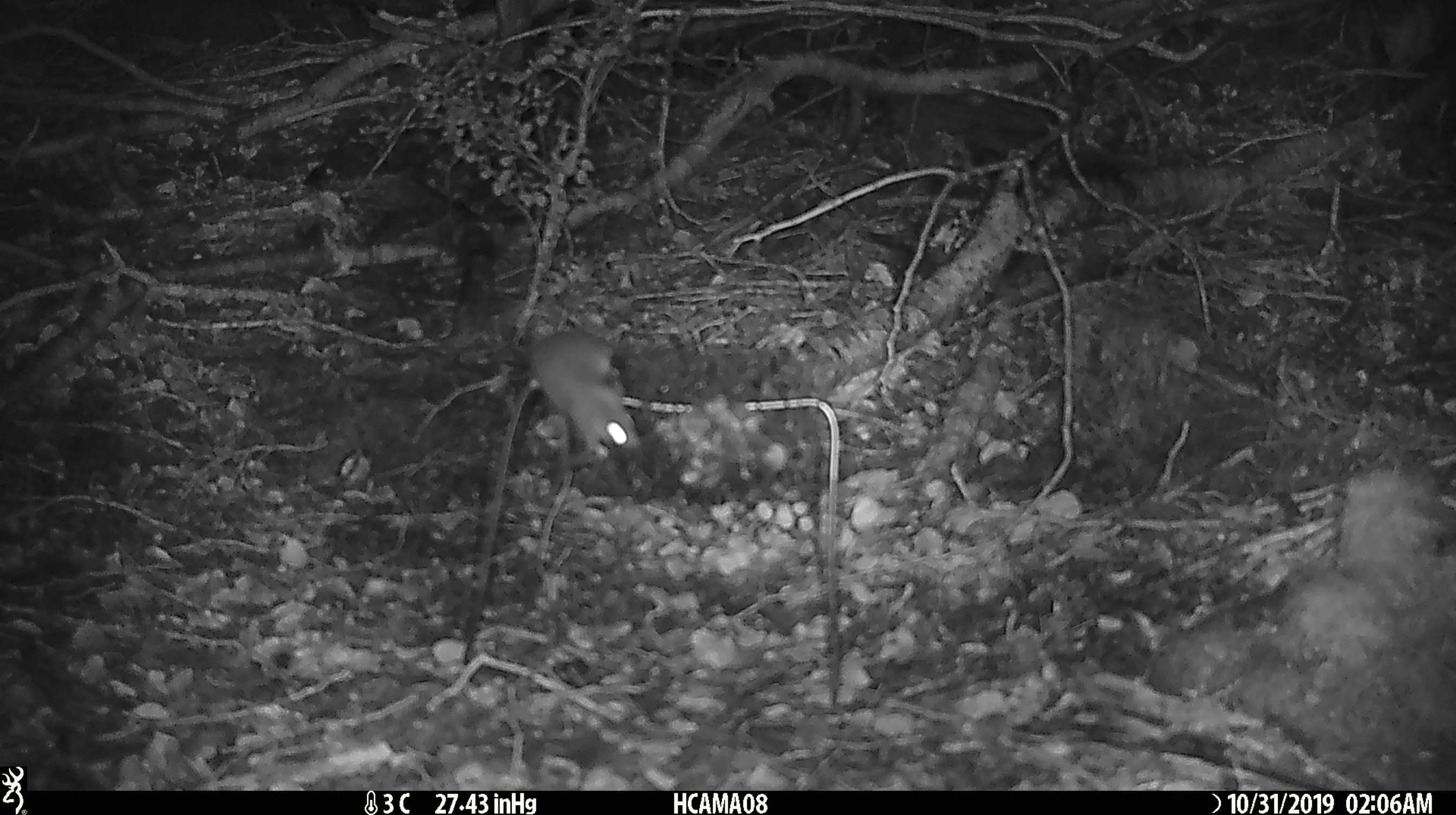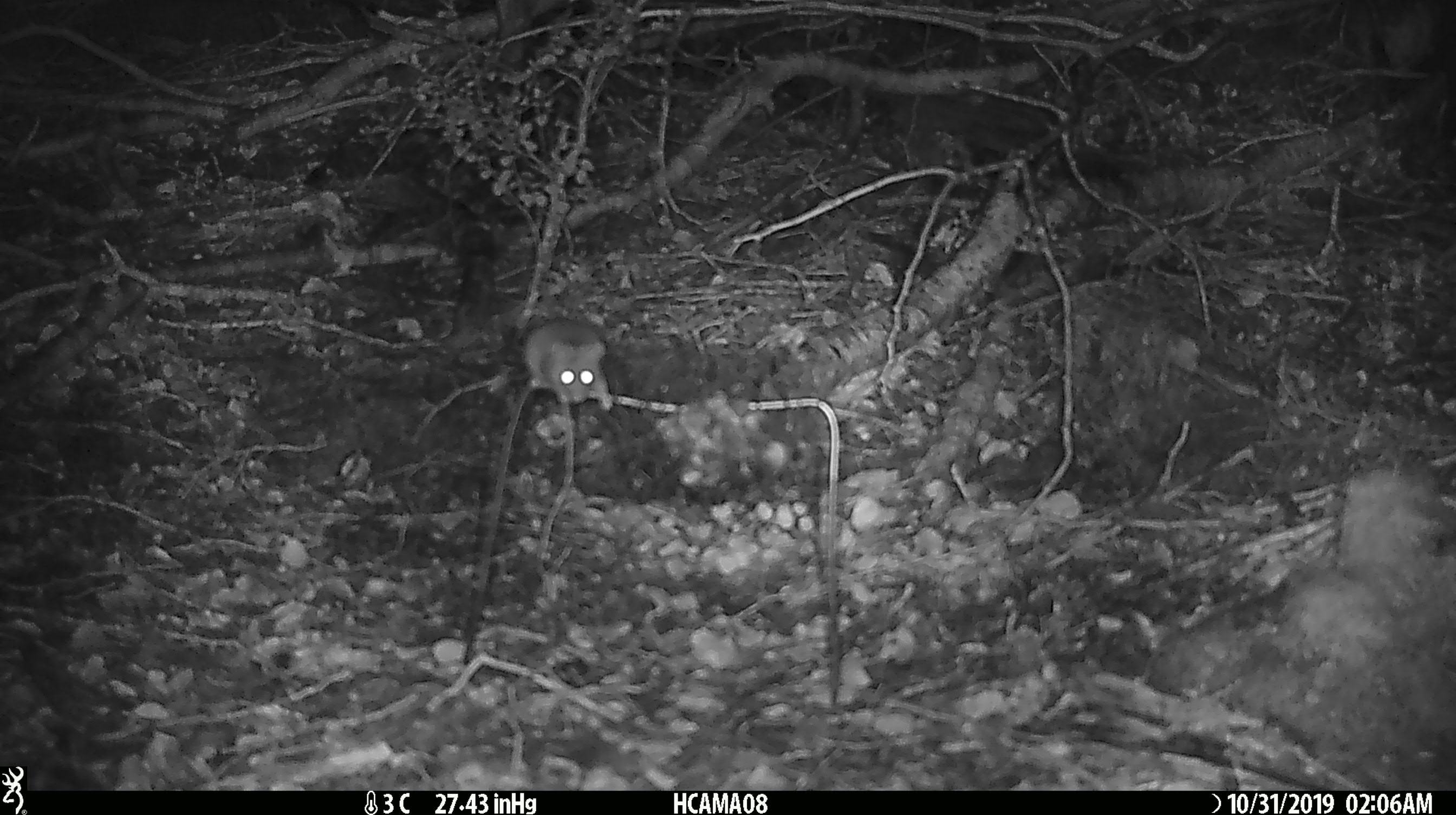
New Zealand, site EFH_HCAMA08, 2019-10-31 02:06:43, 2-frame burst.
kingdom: Animalia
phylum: Chordata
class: Mammalia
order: Rodentia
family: Muridae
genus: Mus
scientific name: Mus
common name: mouse